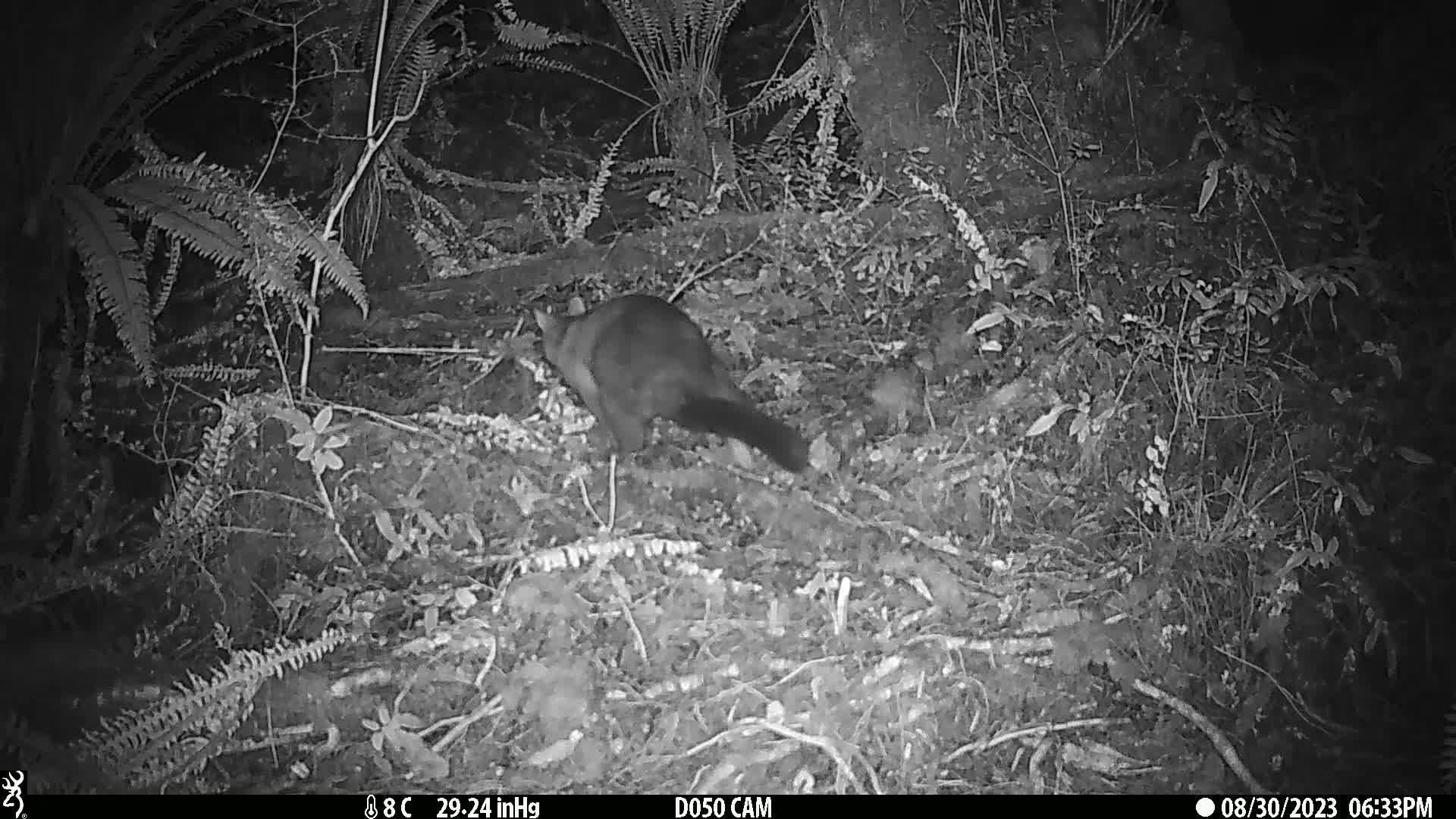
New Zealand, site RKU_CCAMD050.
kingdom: Animalia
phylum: Chordata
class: Mammalia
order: Diprotodontia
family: Phalangeridae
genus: Trichosurus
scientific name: Trichosurus vulpecula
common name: common brushtail possum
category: possum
Possum (common brushtail possum) (Trichosurus vulpecula).